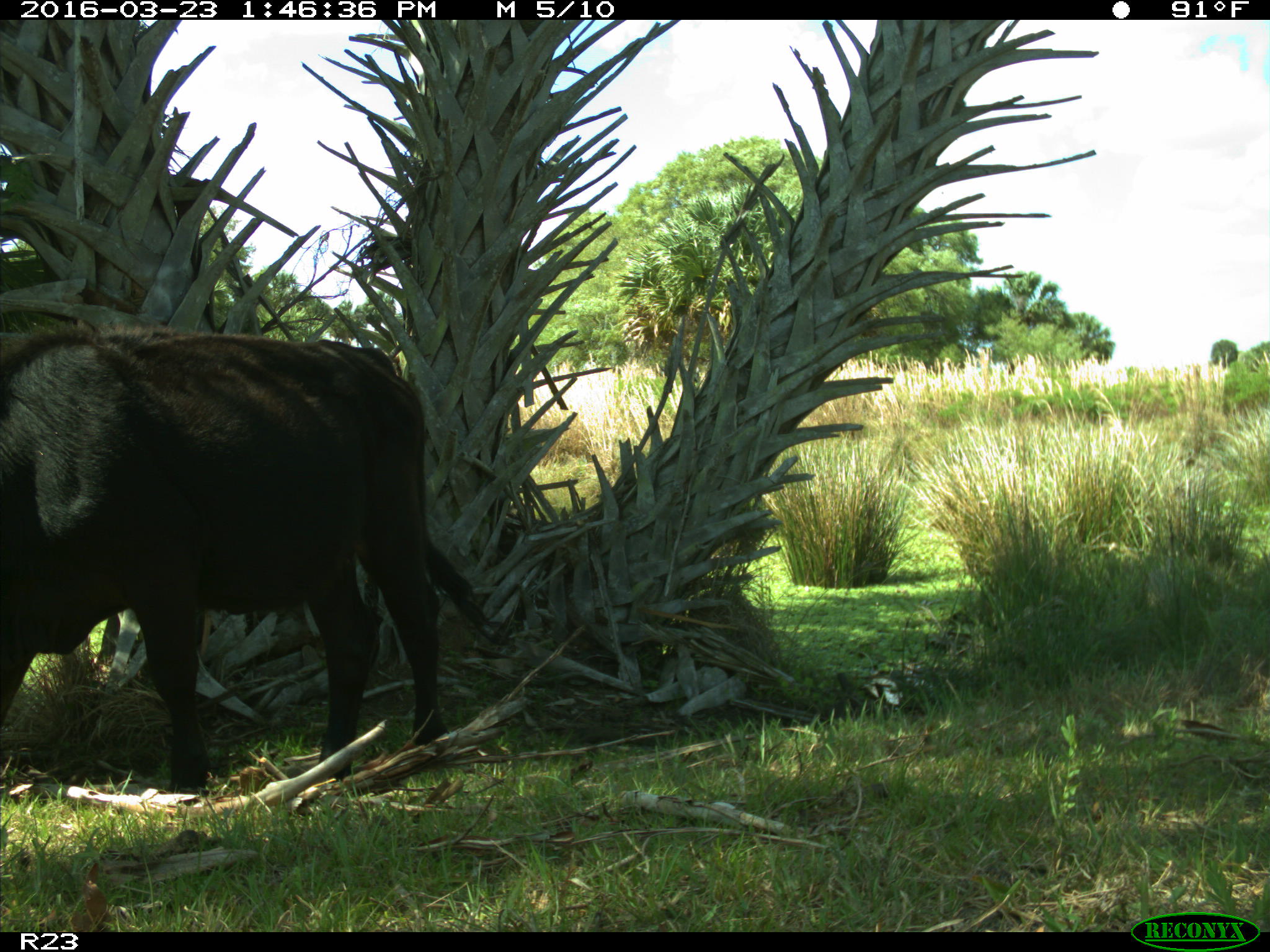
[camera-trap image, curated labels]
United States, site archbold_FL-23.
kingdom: Animalia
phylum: Chordata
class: Mammalia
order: Artiodactyla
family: Bovidae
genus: Bos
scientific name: Bos taurus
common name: domestic cow